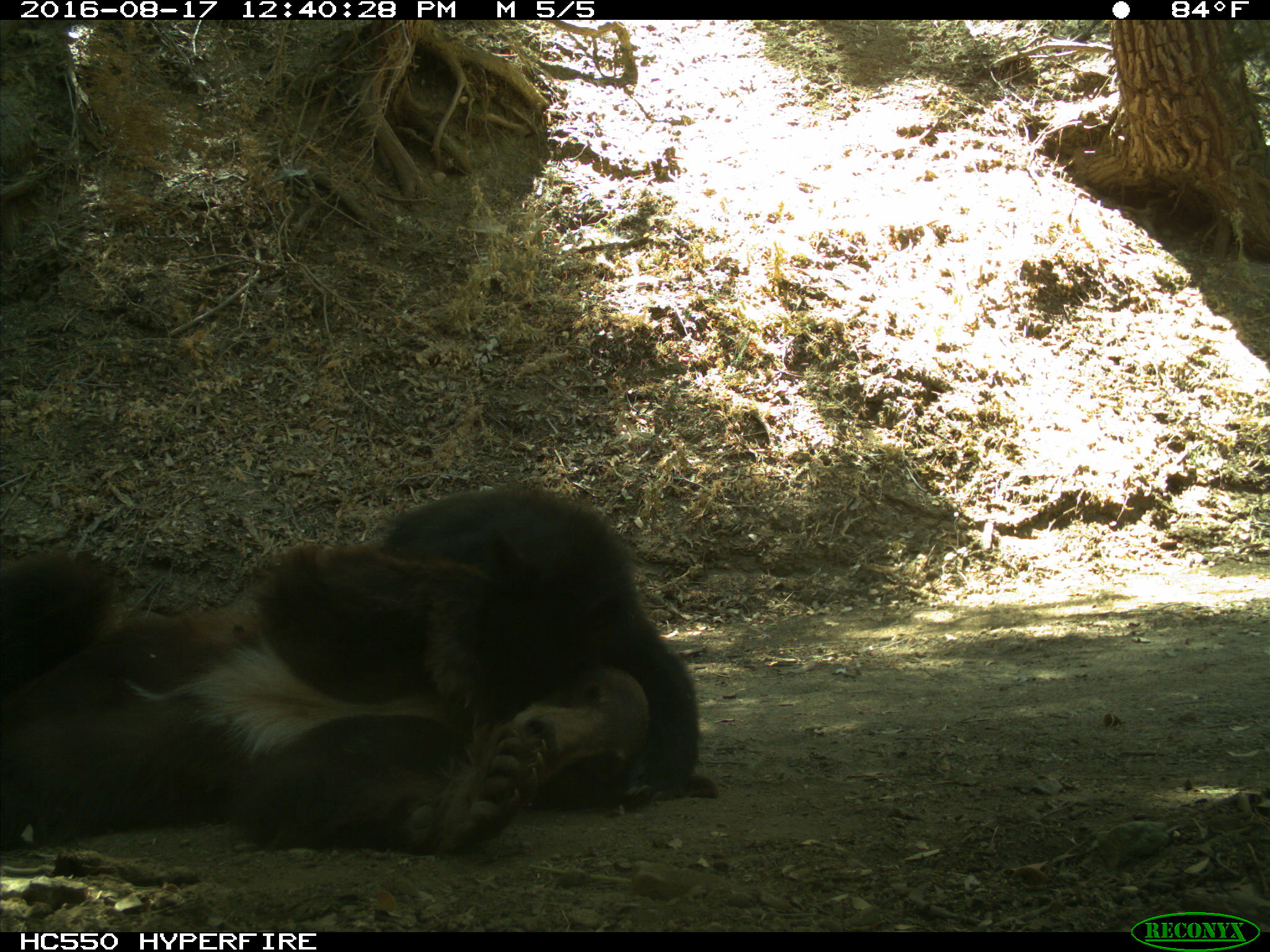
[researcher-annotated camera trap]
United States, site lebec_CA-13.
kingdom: Animalia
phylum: Chordata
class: Mammalia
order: Carnivora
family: Ursidae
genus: Ursus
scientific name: Ursus americanus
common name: american black bear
Ursus americanus (american black bear).